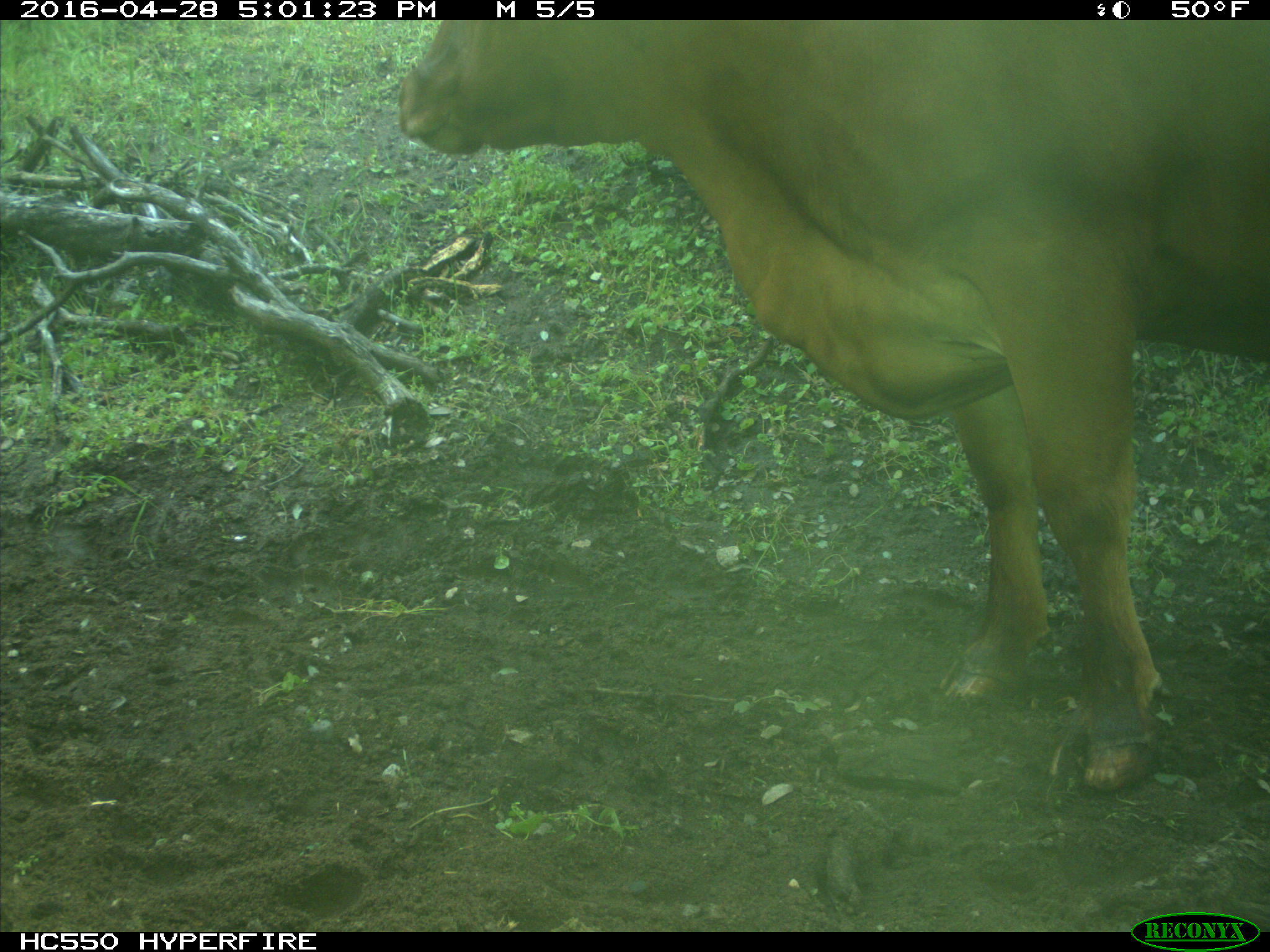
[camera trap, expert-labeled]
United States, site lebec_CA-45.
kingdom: Animalia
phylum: Chordata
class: Mammalia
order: Artiodactyla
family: Bovidae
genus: Bos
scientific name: Bos taurus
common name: domestic cow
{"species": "Bos taurus (domestic cow)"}